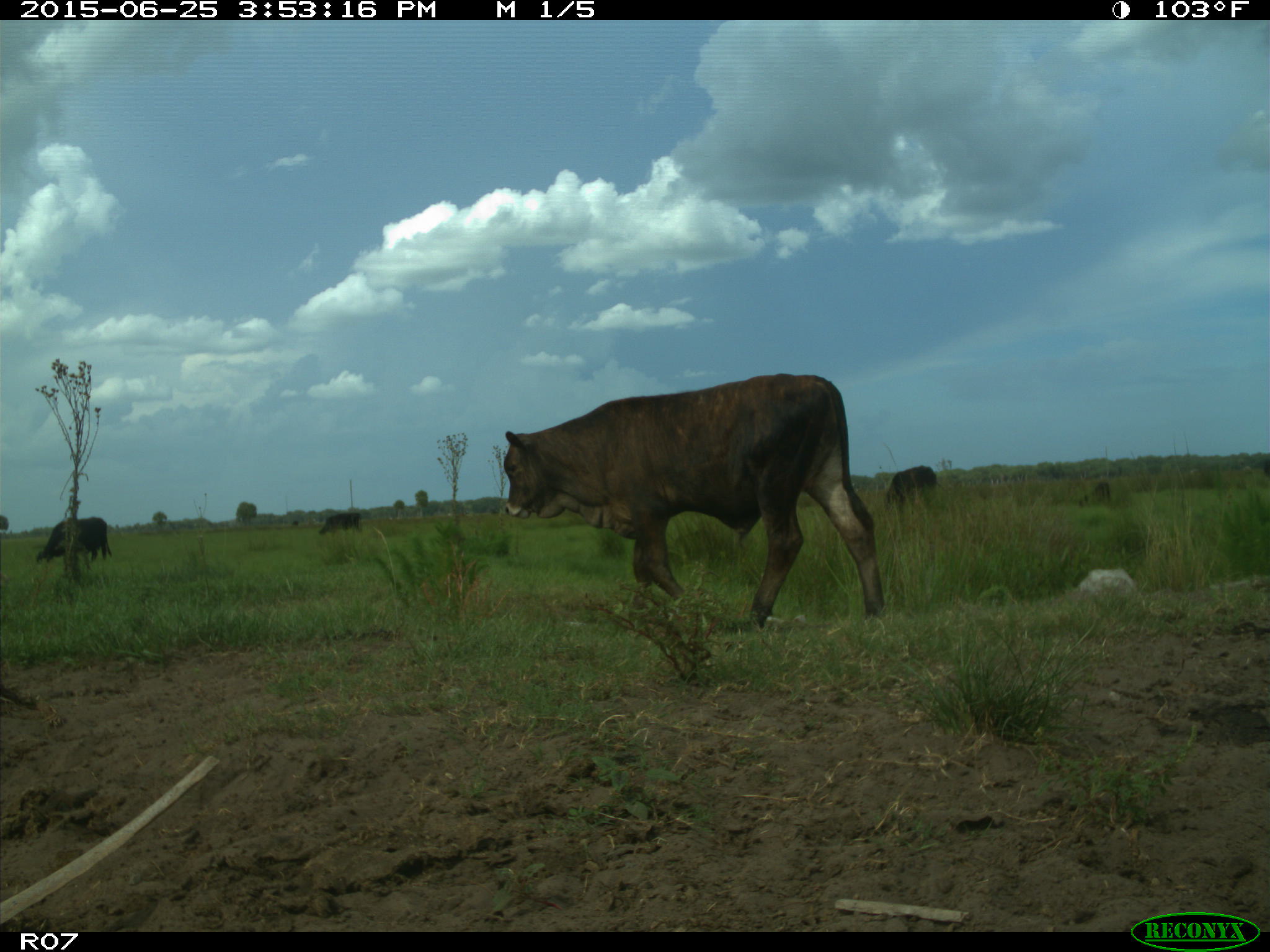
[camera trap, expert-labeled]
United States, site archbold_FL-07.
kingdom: Animalia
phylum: Chordata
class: Mammalia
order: Artiodactyla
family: Bovidae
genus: Bos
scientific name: Bos taurus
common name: domestic cow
Bos taurus (domestic cow).